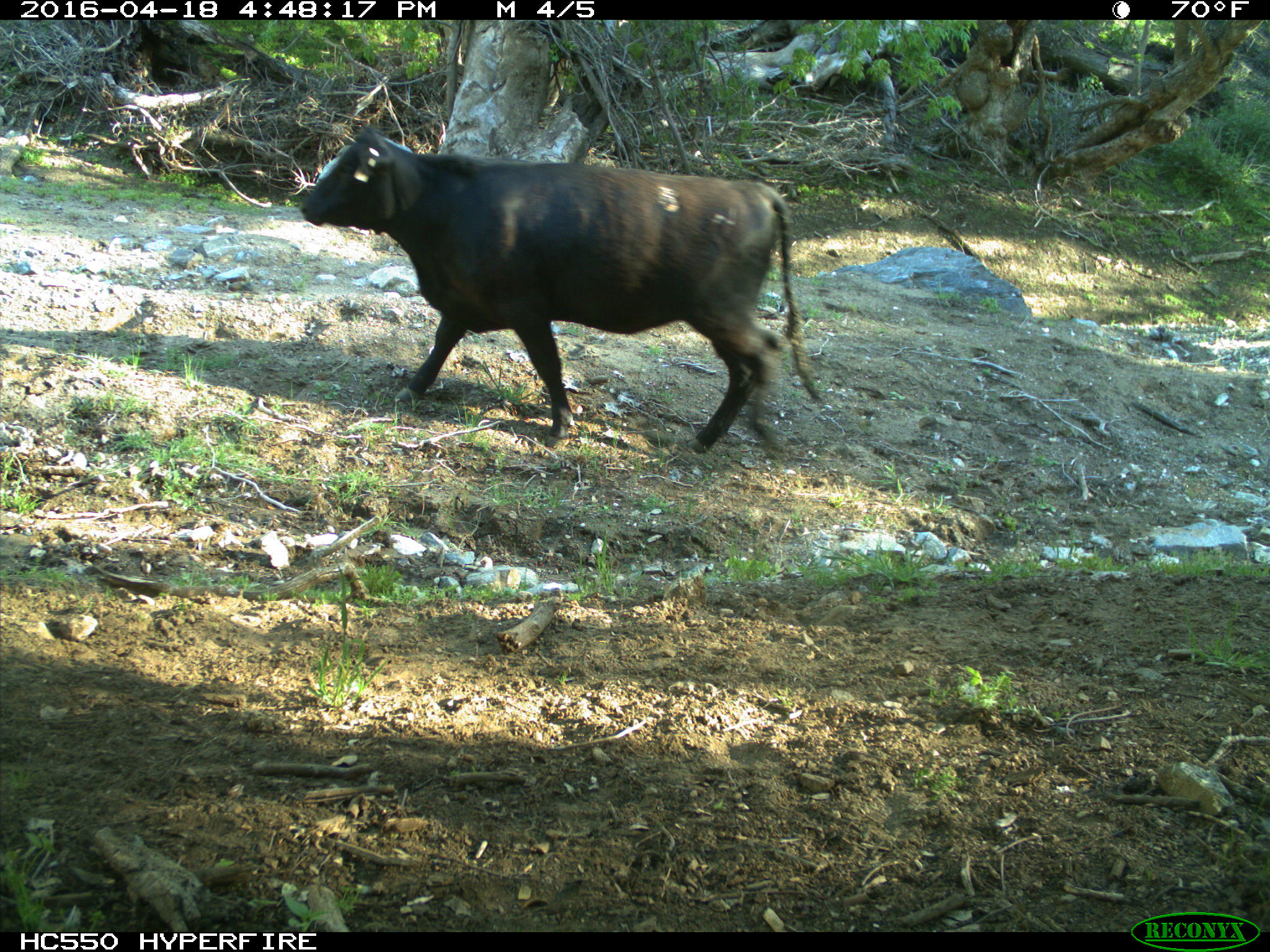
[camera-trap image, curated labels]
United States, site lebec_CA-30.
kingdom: Animalia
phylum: Chordata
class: Mammalia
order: Artiodactyla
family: Bovidae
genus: Bos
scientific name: Bos taurus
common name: domestic cow